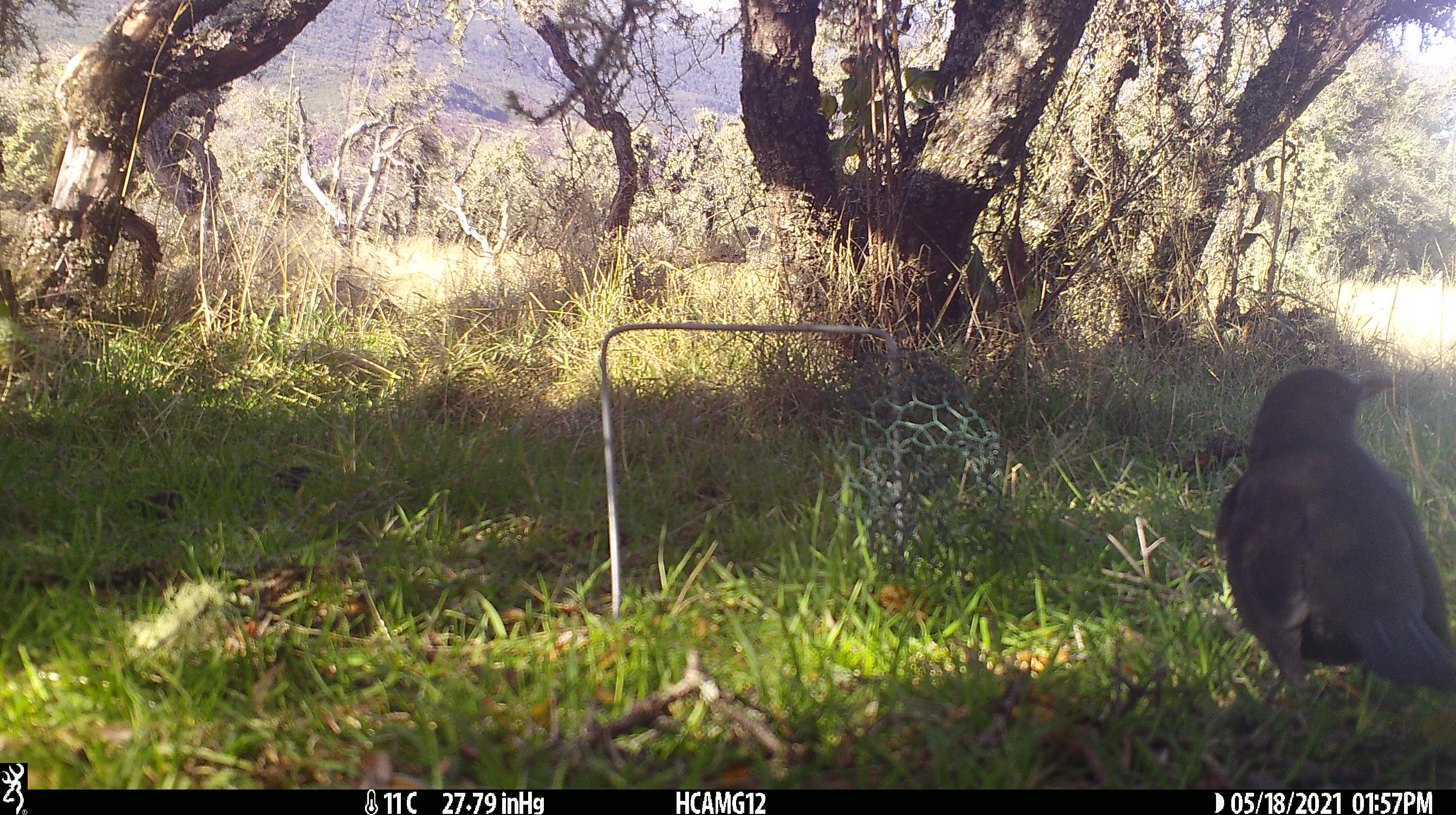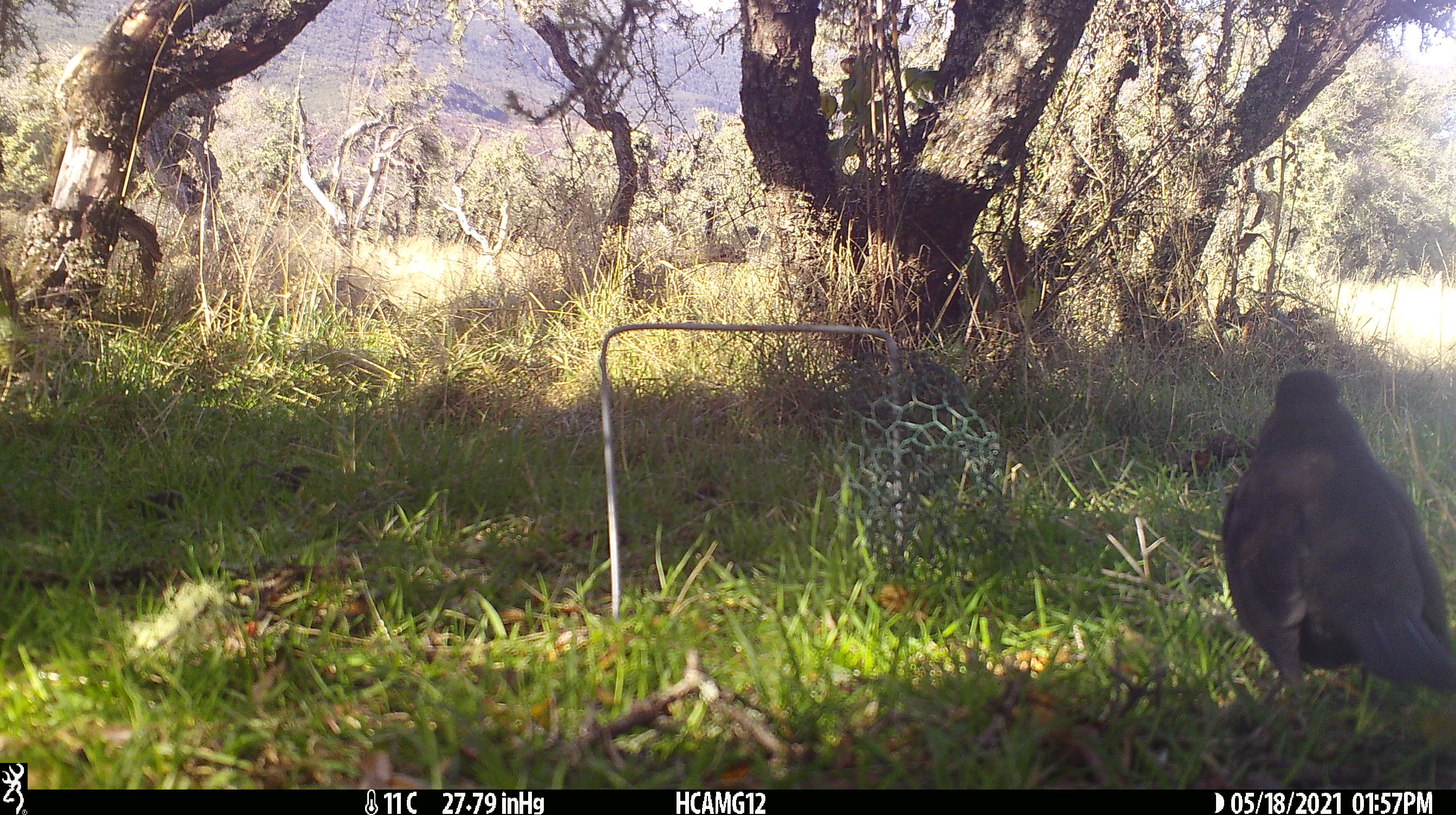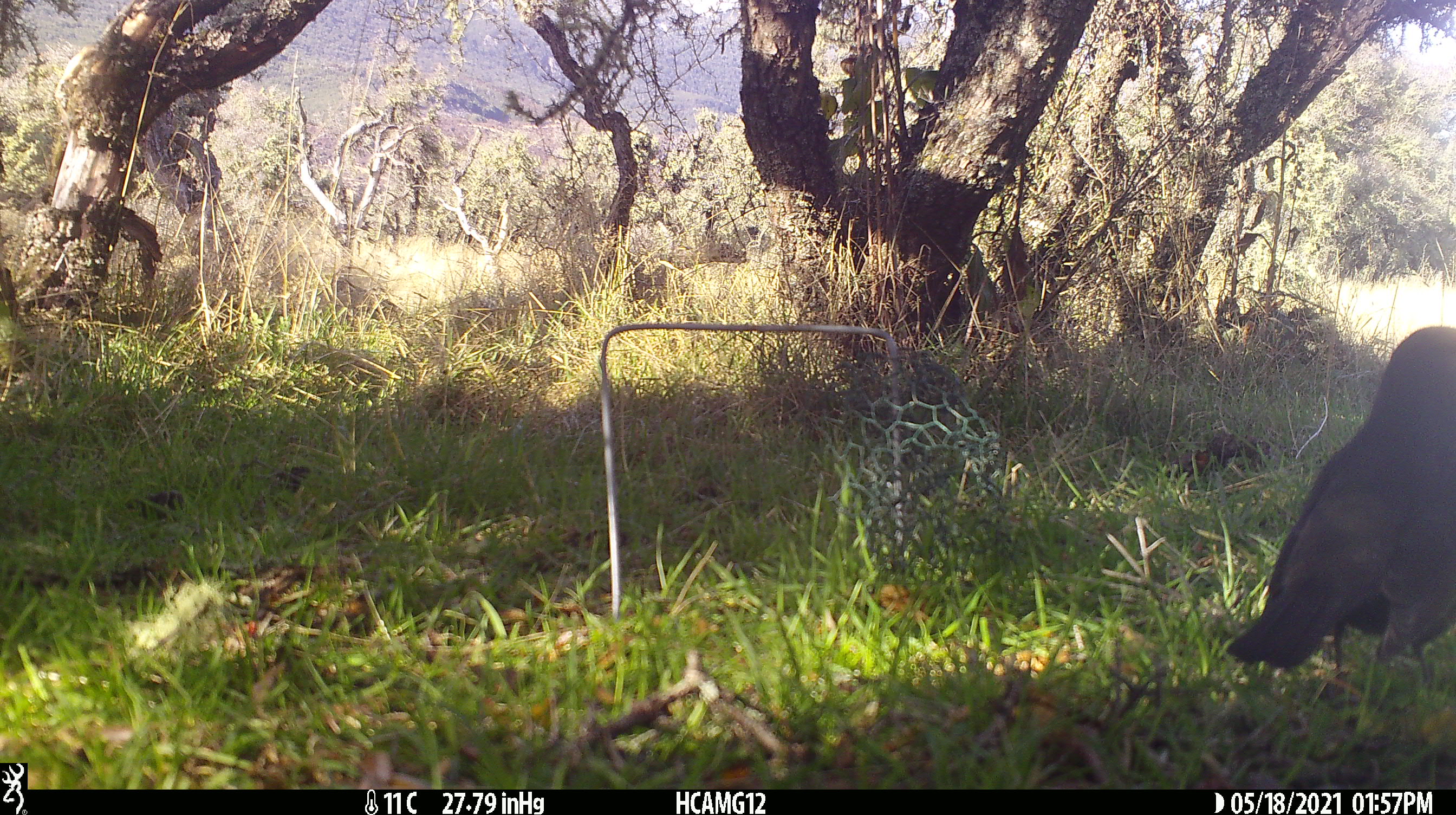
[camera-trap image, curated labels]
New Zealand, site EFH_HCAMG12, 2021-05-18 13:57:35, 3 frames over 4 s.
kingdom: Animalia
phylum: Chordata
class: Aves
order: Passeriformes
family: Turdidae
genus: Turdus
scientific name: Turdus merula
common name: eurasian blackbird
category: blackbird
Blackbird (eurasian blackbird) (Turdus merula).